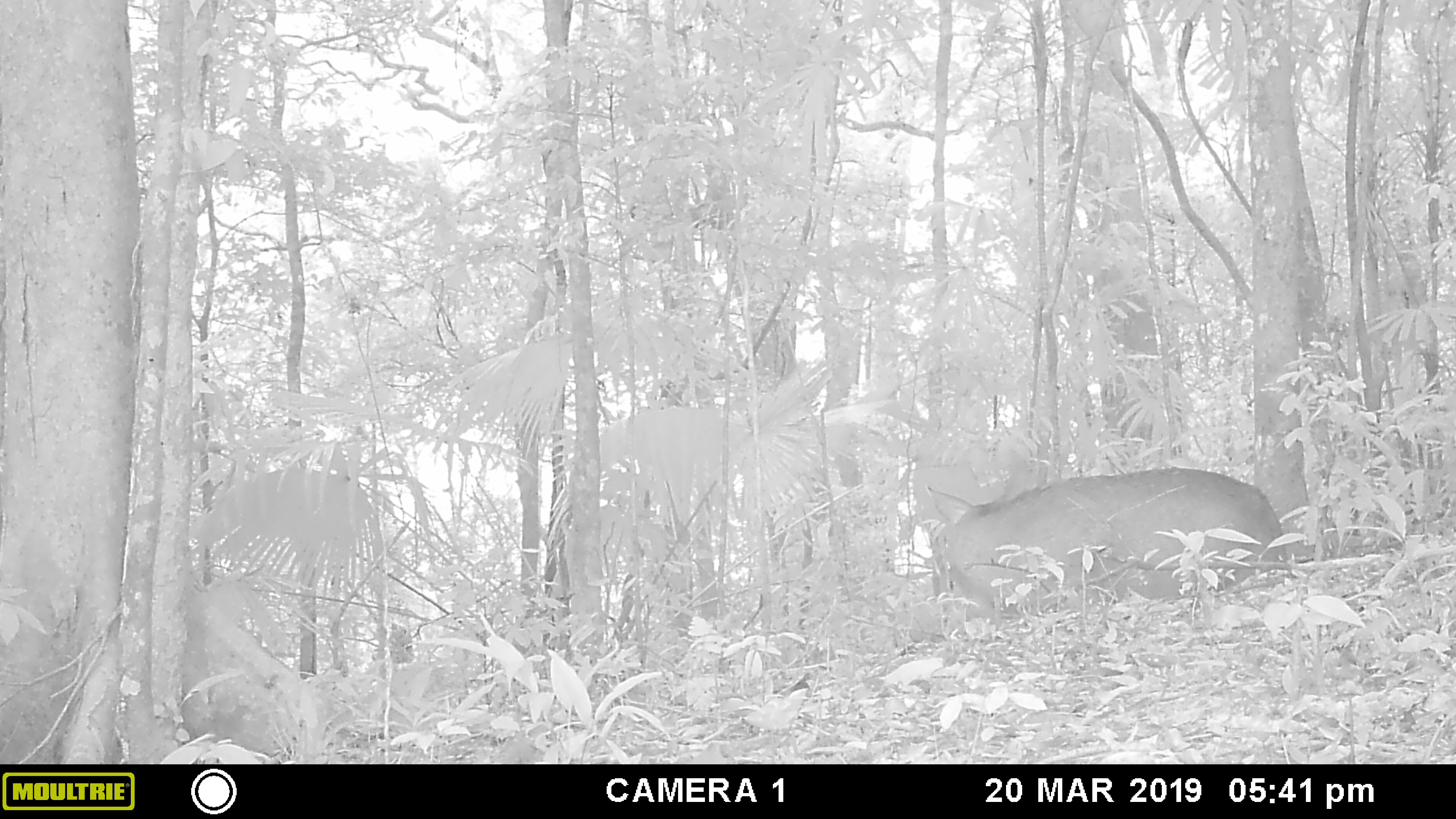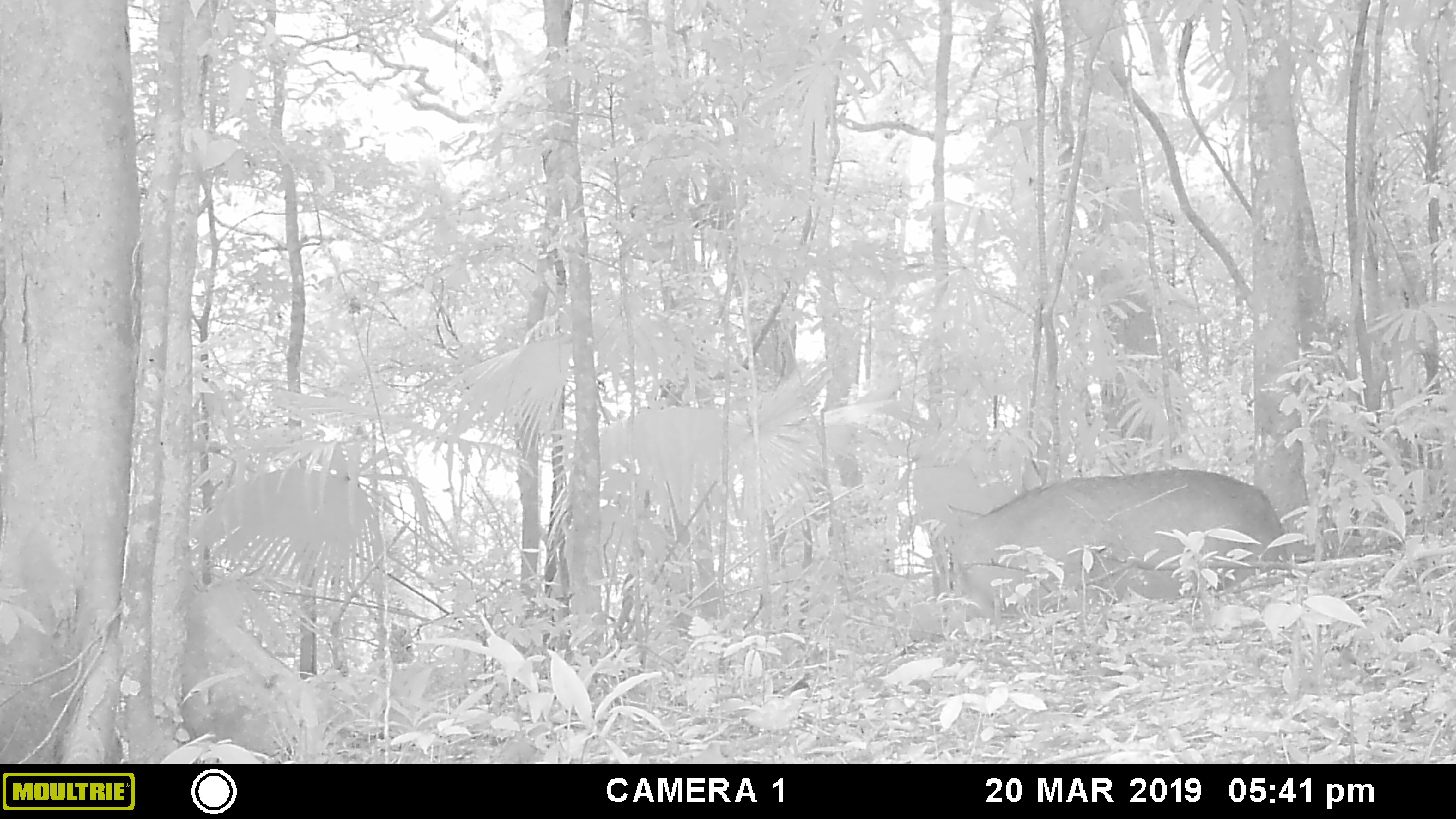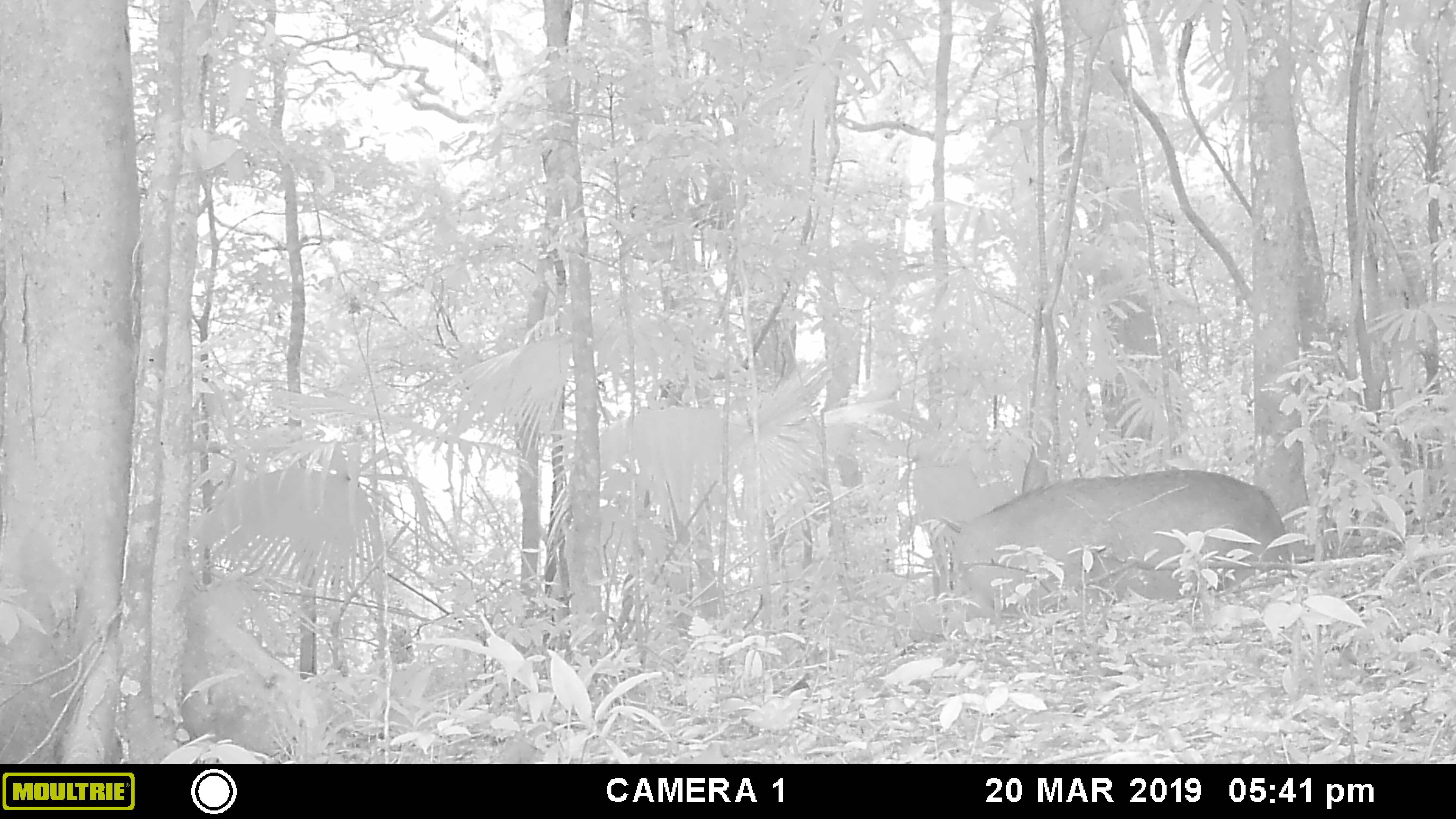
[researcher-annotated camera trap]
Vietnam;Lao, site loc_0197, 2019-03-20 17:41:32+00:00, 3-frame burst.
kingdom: Animalia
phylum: Chordata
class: Mammalia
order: Artiodactyla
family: Cervidae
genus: Rusa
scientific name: Rusa unicolor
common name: sambar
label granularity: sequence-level